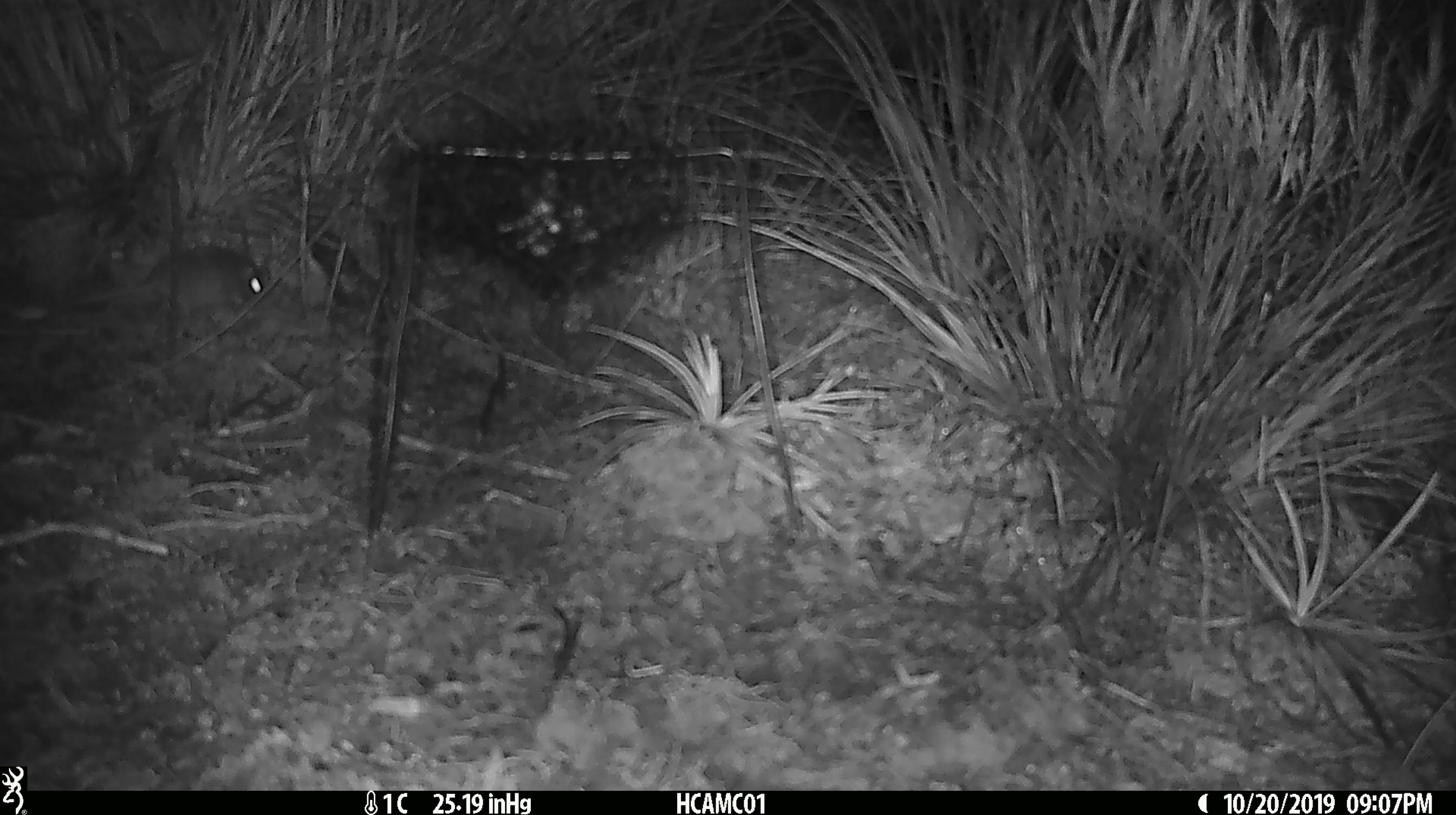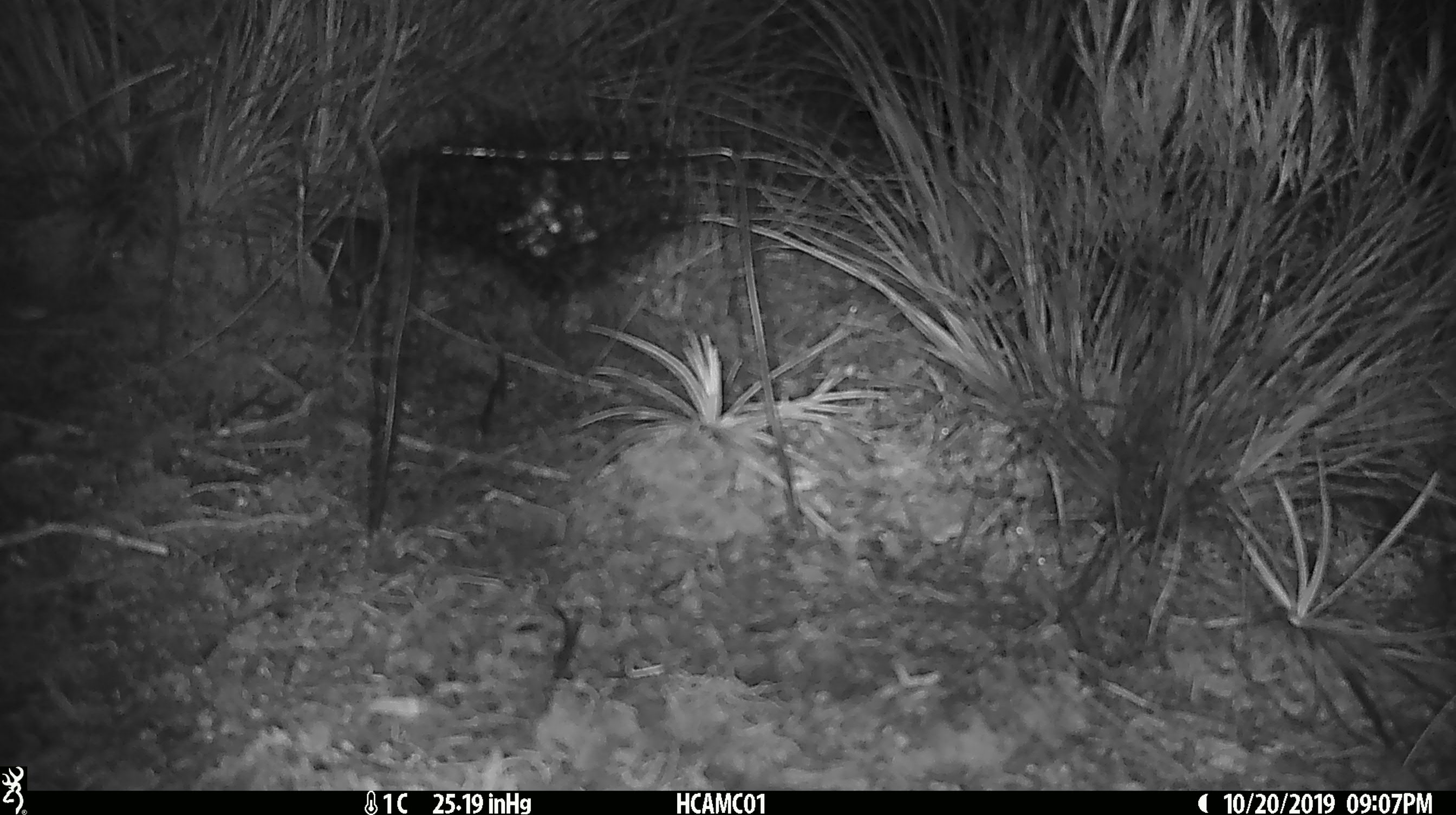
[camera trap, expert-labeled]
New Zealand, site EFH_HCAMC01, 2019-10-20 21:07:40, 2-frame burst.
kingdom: Animalia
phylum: Chordata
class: Mammalia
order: Rodentia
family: Muridae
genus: Mus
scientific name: Mus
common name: mouse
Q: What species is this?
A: Mouse (Mus).